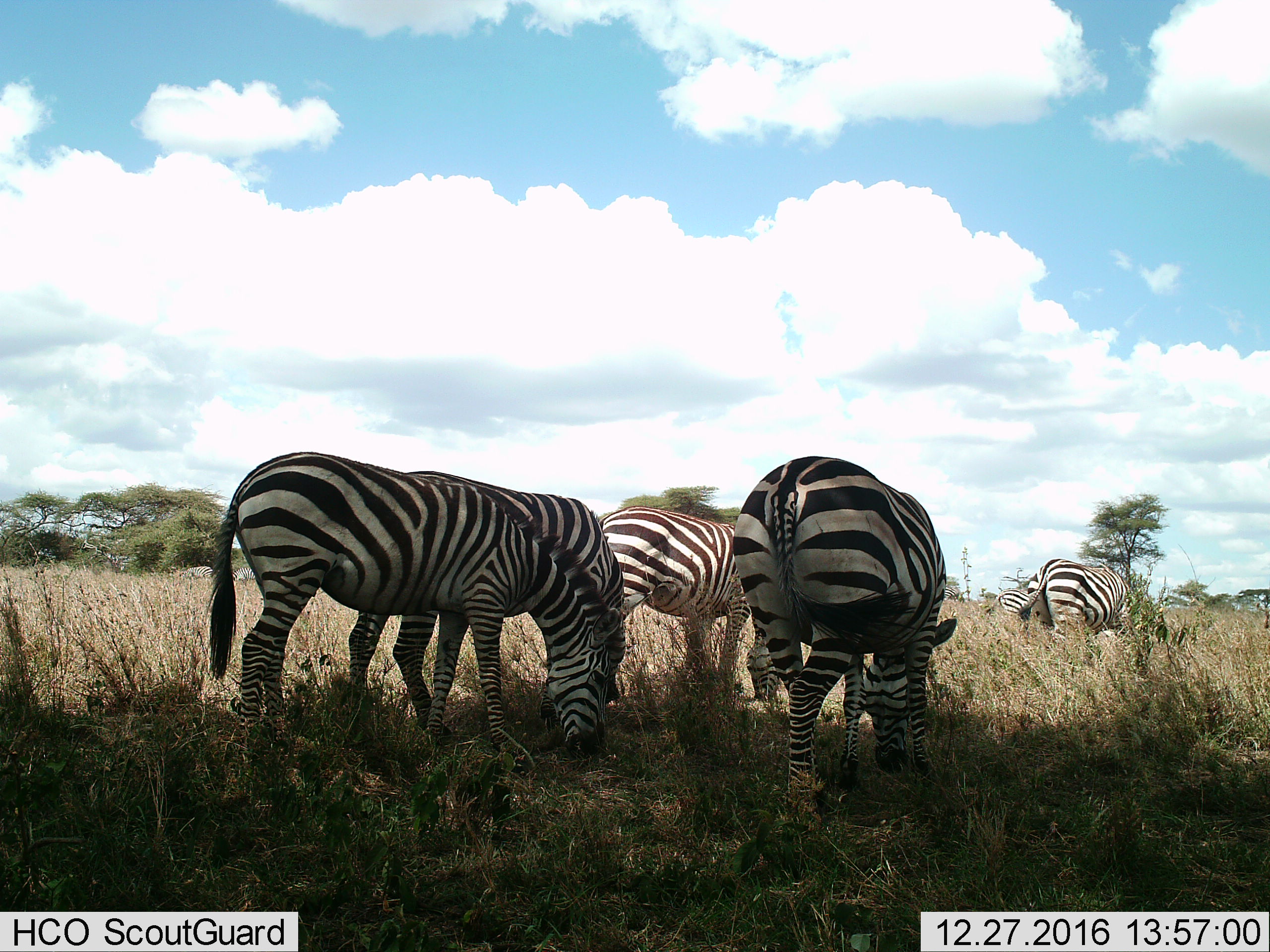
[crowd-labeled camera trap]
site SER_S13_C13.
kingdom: Animalia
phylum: Chordata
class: Mammalia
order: Perissodactyla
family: Equidae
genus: Equus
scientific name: Equus quagga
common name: plains zebra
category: zebraplains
Zebraplains (plains zebra) (Equus quagga), count 5. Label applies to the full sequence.